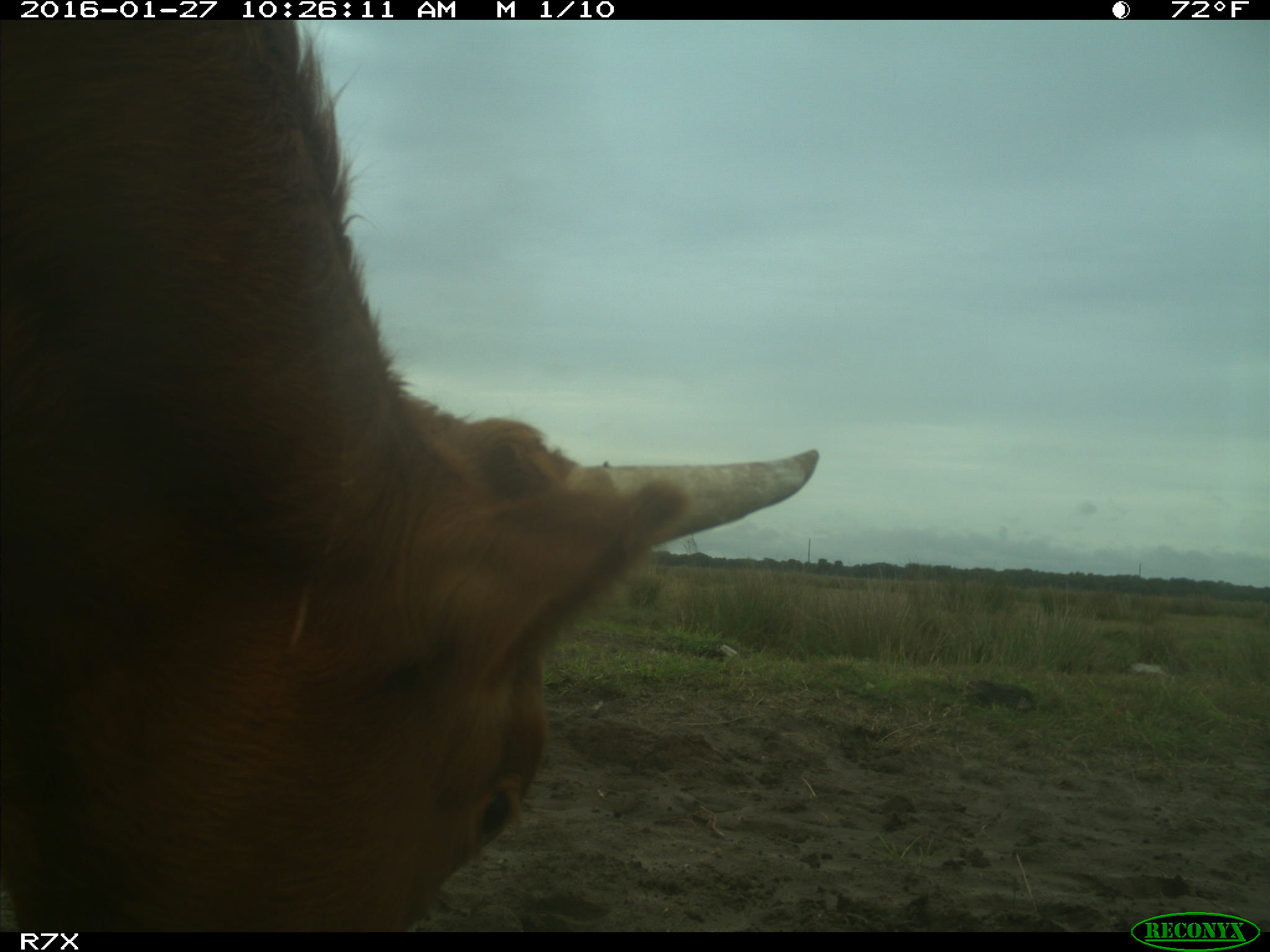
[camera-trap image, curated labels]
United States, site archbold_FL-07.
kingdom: Animalia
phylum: Chordata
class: Mammalia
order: Artiodactyla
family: Bovidae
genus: Bos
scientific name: Bos taurus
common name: domestic cow